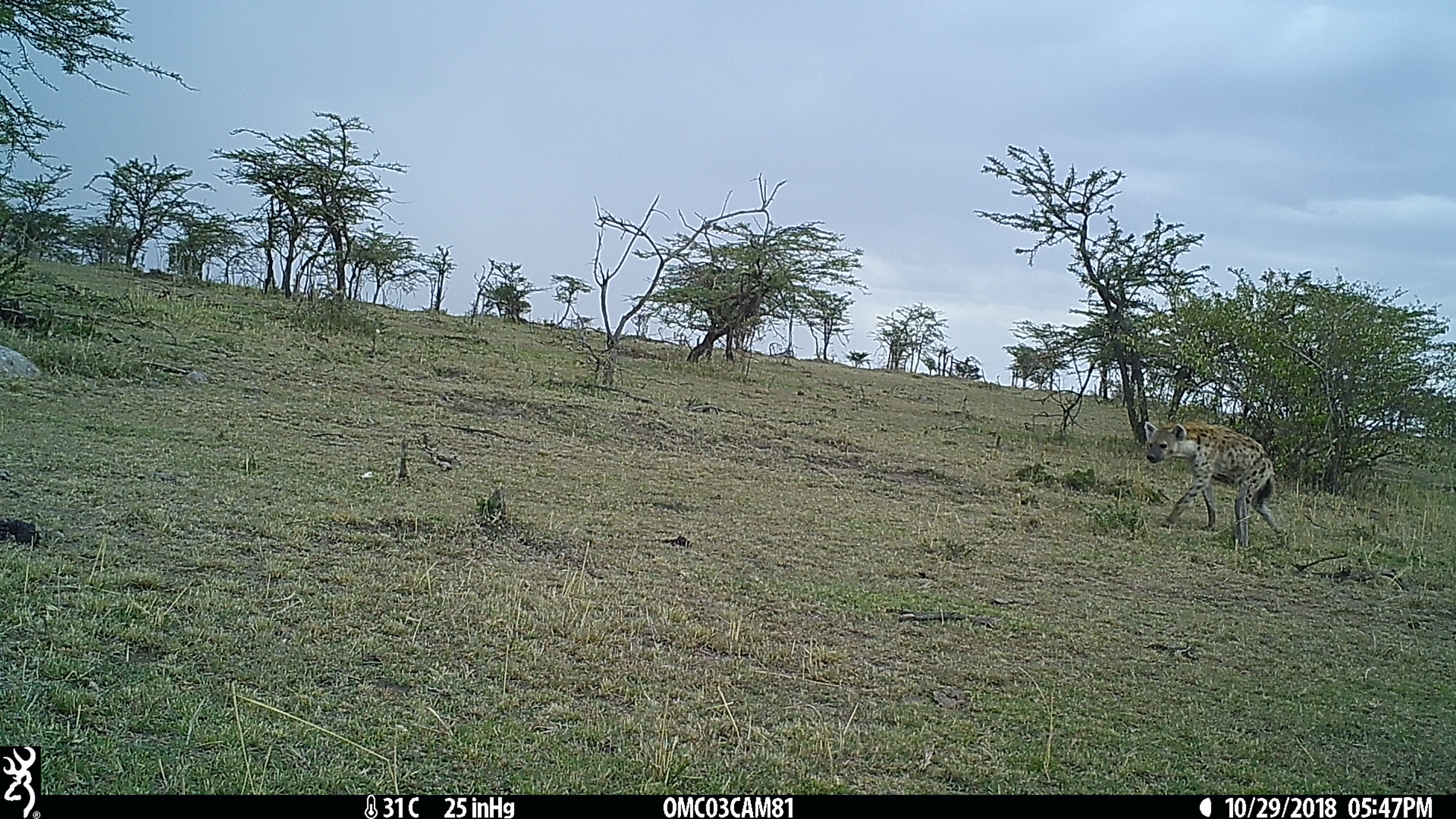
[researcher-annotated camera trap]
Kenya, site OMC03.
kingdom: Animalia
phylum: Chordata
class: Mammalia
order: Carnivora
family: Hyaenidae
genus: Crocuta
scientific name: Crocuta crocuta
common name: spotted hyena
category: hyena spotted